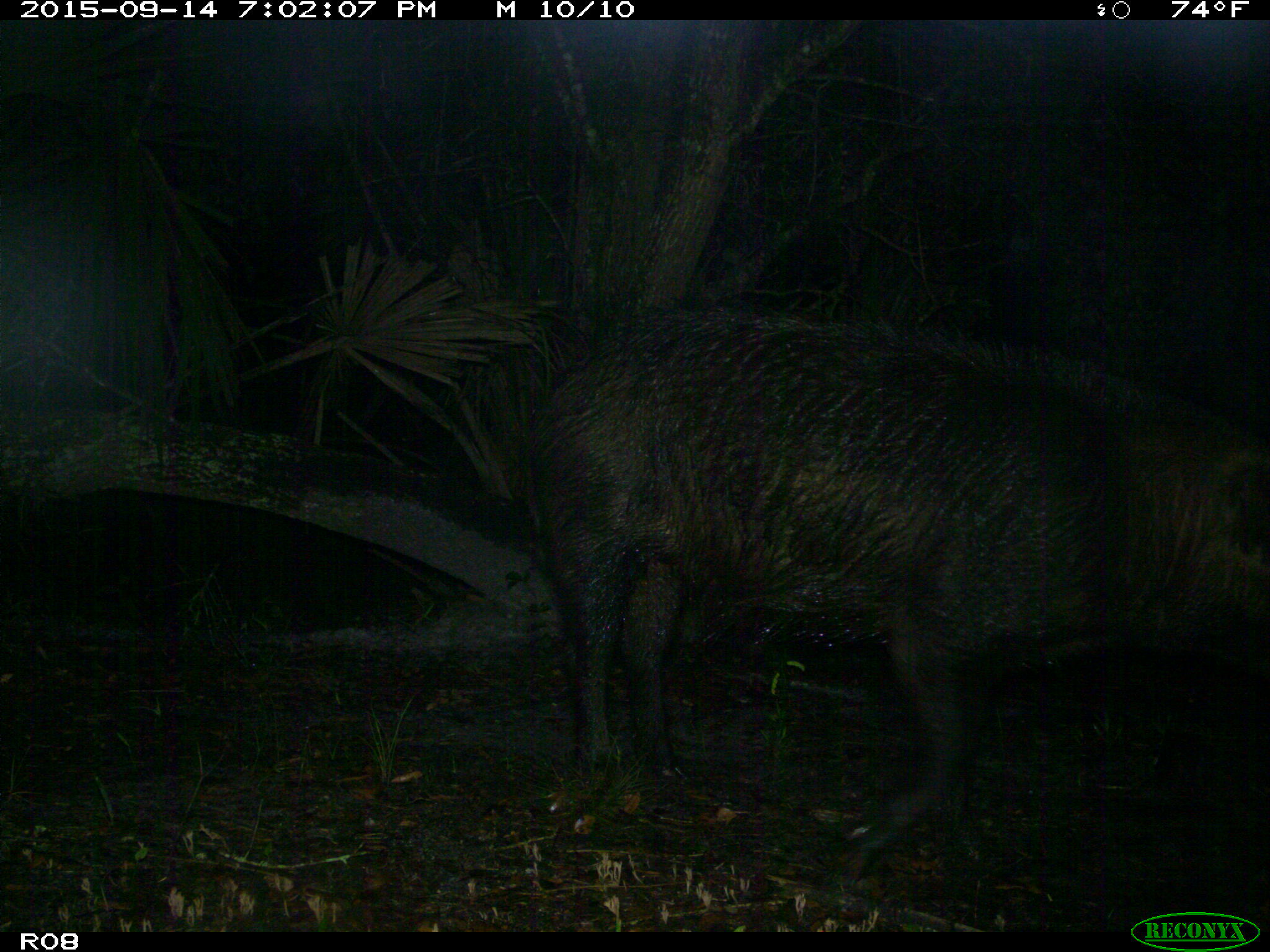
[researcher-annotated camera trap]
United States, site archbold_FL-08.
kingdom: Animalia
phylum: Chordata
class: Mammalia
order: Artiodactyla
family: Suidae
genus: Sus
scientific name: Sus scrofa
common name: wild boar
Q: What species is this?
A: Sus scrofa (wild boar).